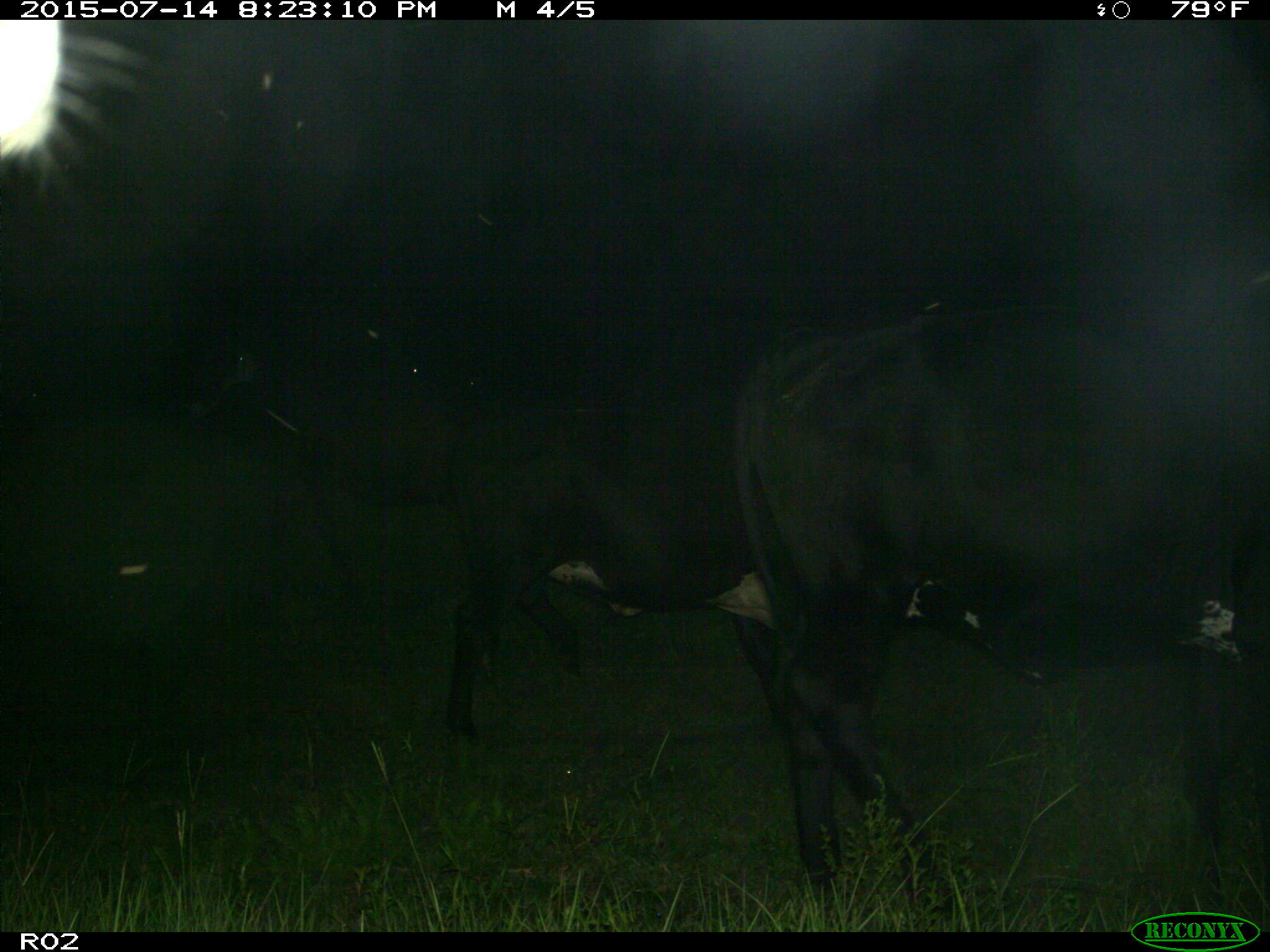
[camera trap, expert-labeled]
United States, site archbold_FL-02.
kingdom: Animalia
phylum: Chordata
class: Mammalia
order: Artiodactyla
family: Bovidae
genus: Bos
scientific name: Bos taurus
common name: domestic cow